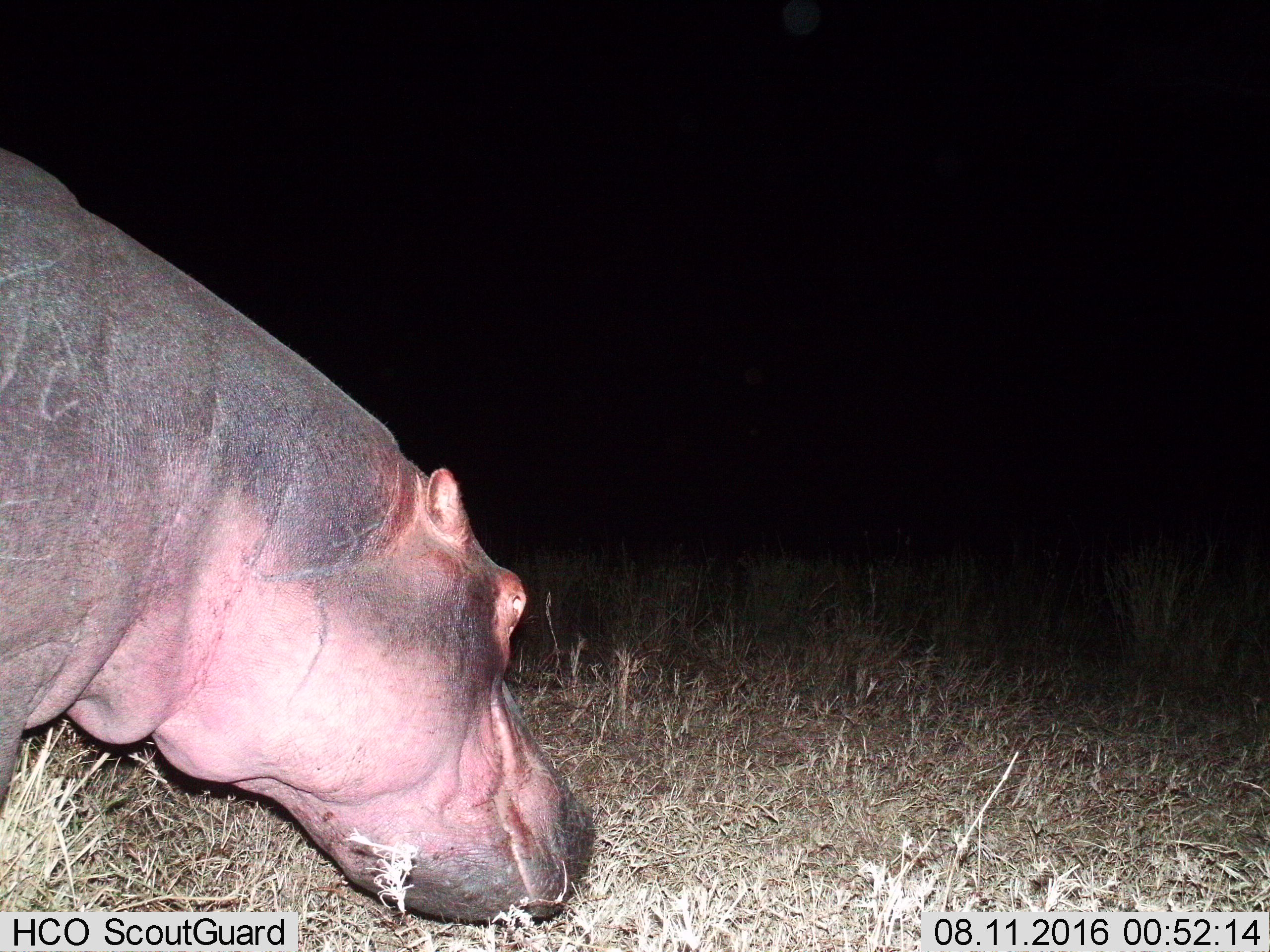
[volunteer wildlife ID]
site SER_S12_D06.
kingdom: Animalia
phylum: Chordata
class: Mammalia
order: Artiodactyla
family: Hippopotamidae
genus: Hippopotamus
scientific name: Hippopotamus amphibius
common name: hippopotamus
Hippopotamus (Hippopotamus amphibius), count 1. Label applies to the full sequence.